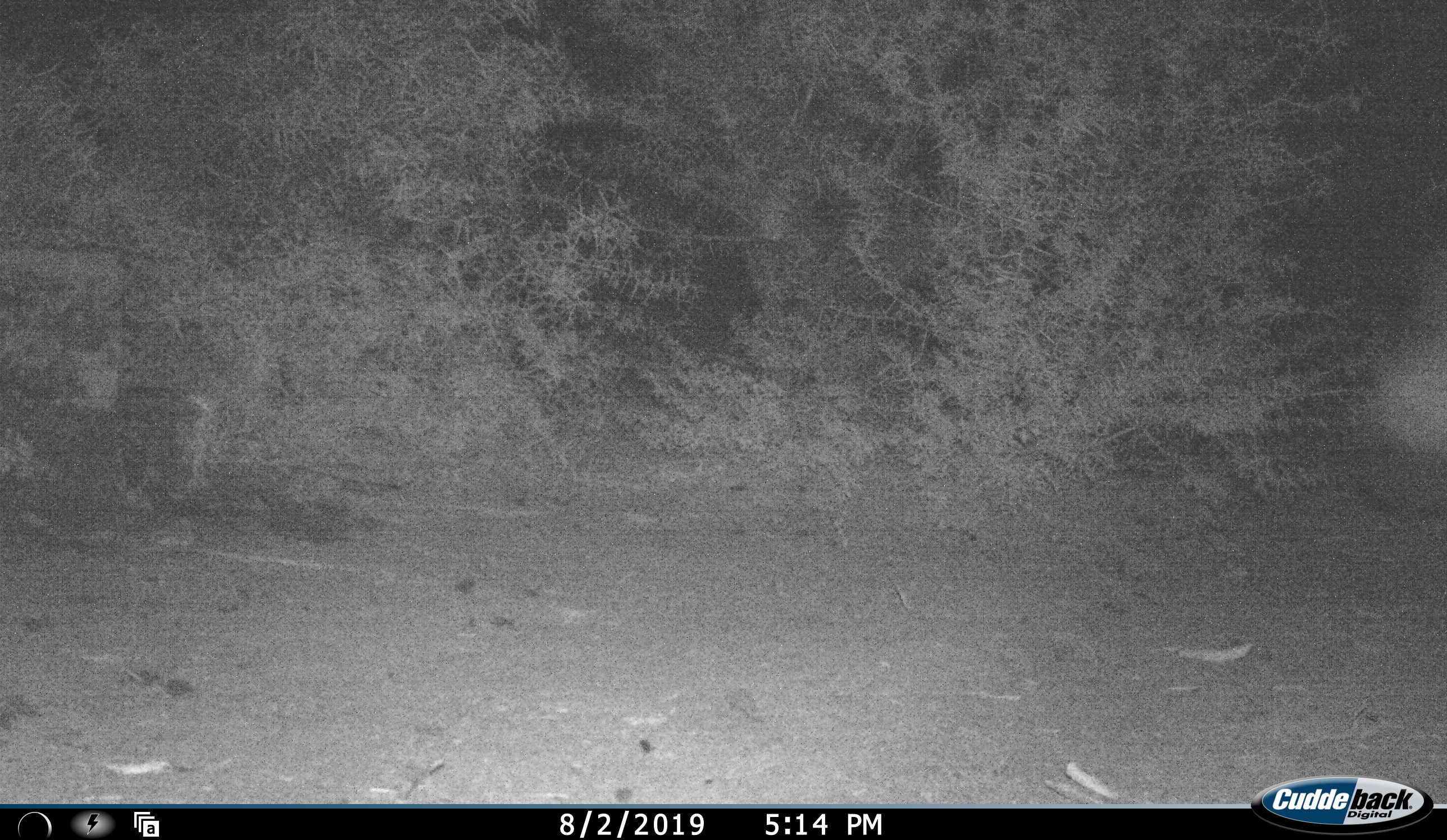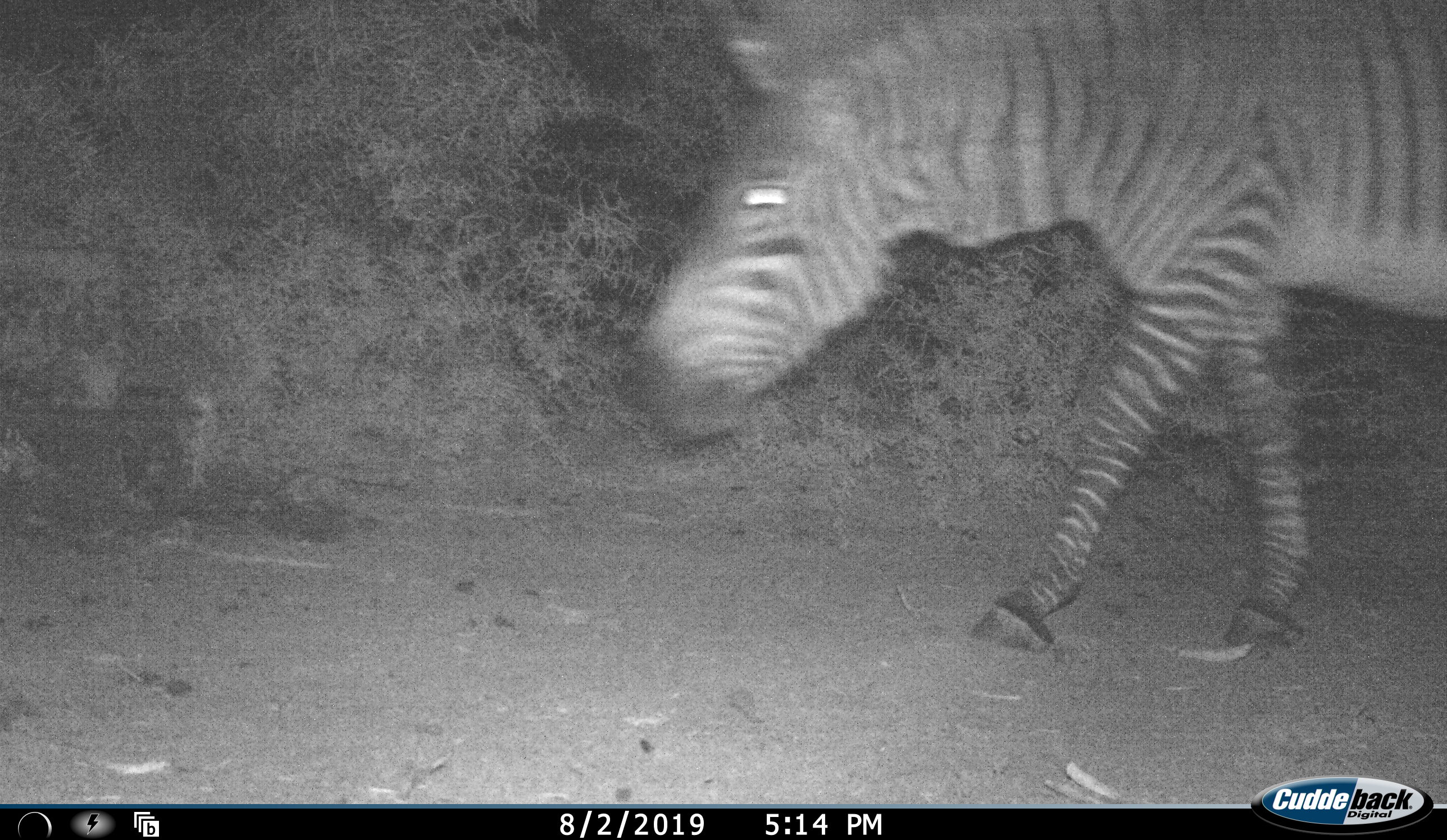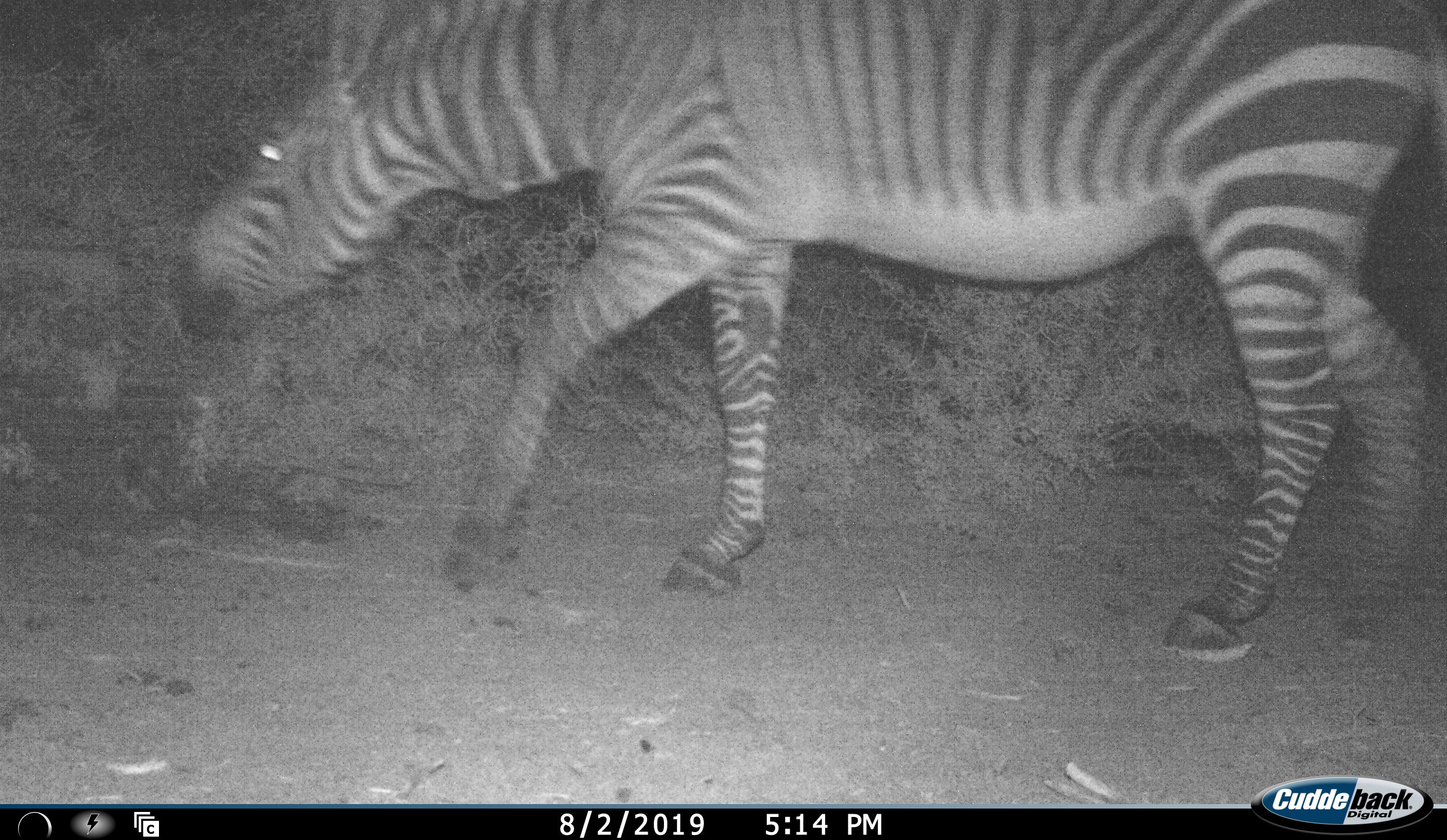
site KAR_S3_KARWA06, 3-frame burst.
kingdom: Animalia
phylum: Chordata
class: Mammalia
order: Perissodactyla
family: Equidae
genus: Equus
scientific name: Equus zebra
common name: mountain zebra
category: zebramountain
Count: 1.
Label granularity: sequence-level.